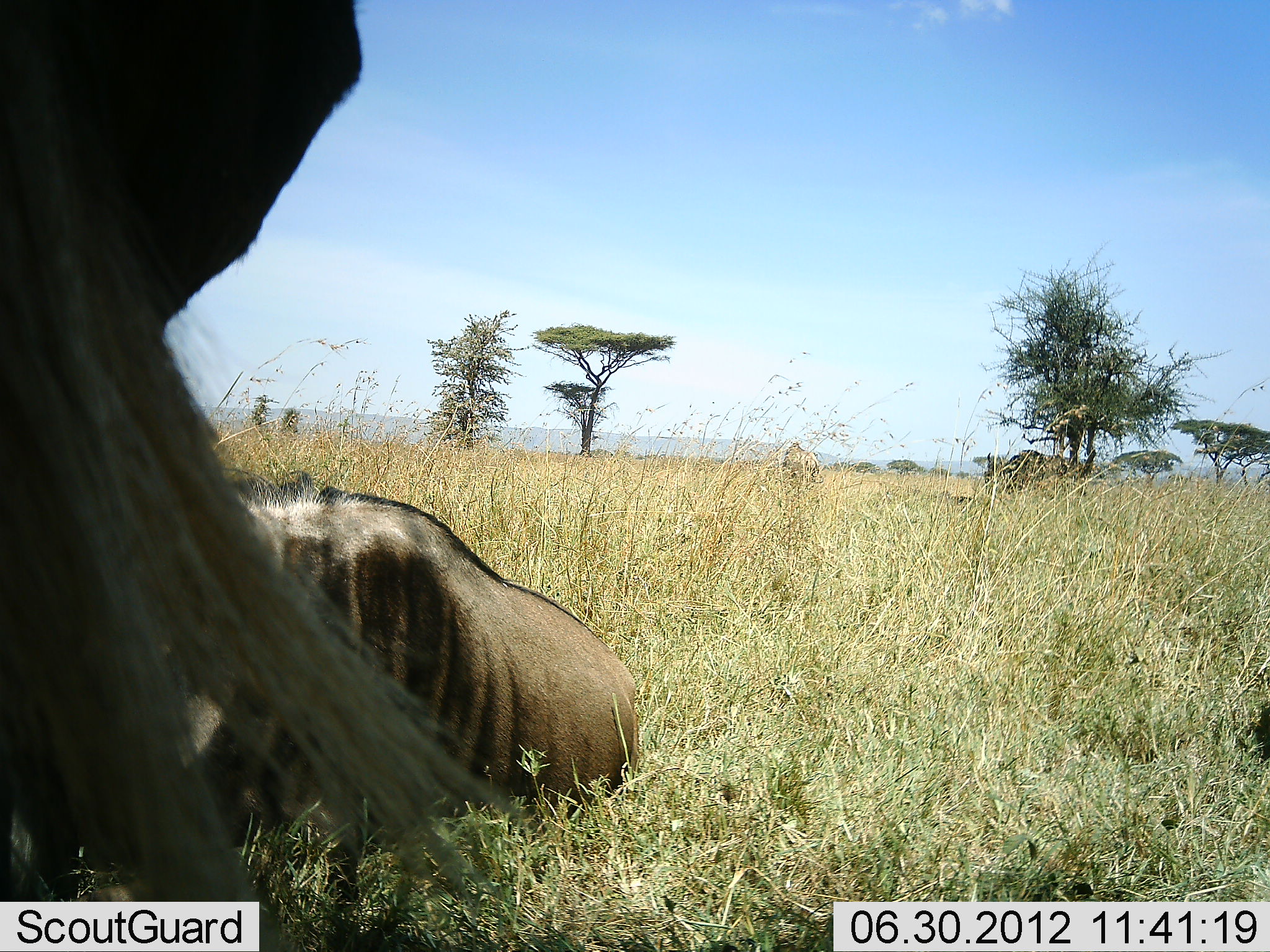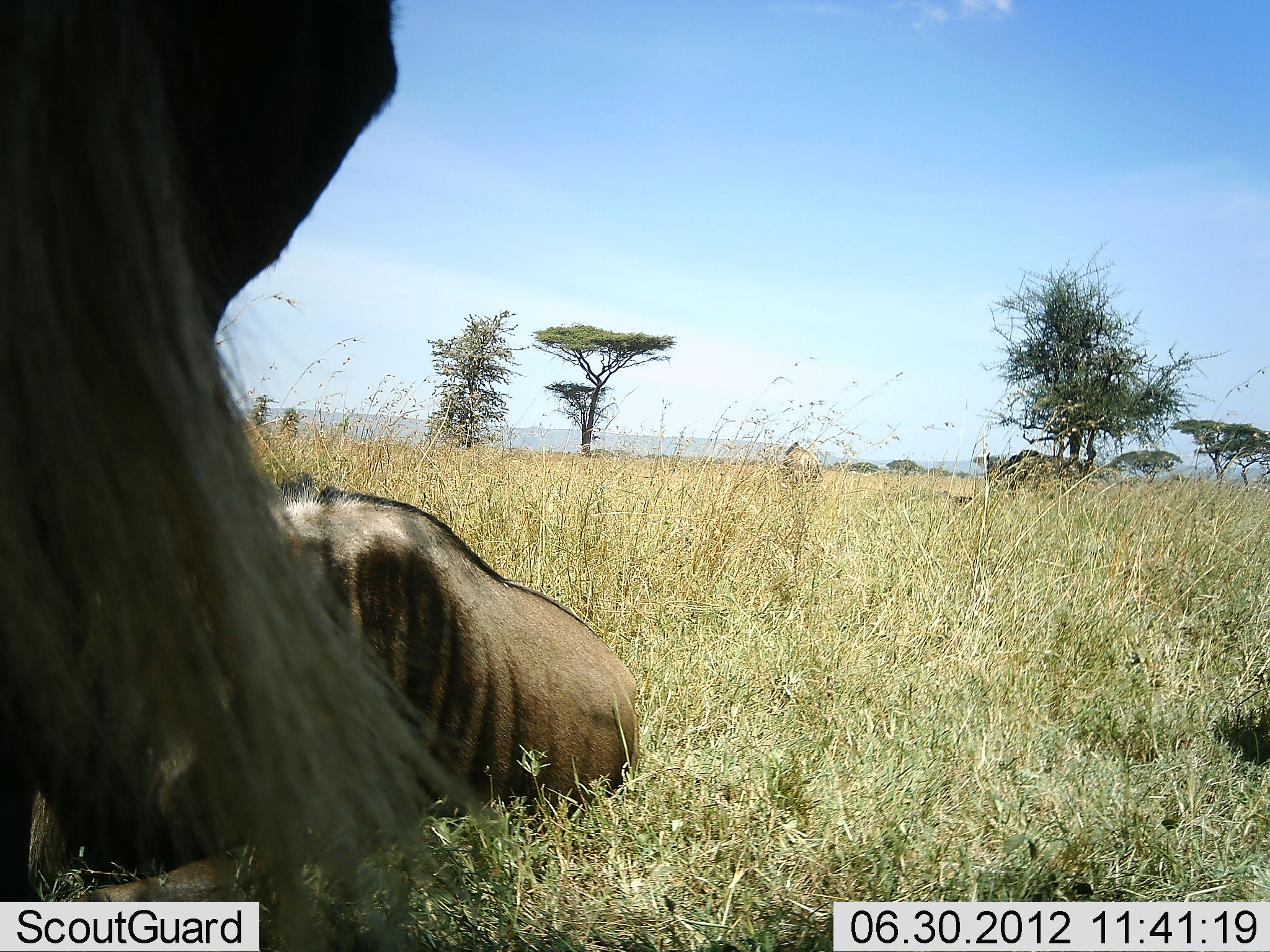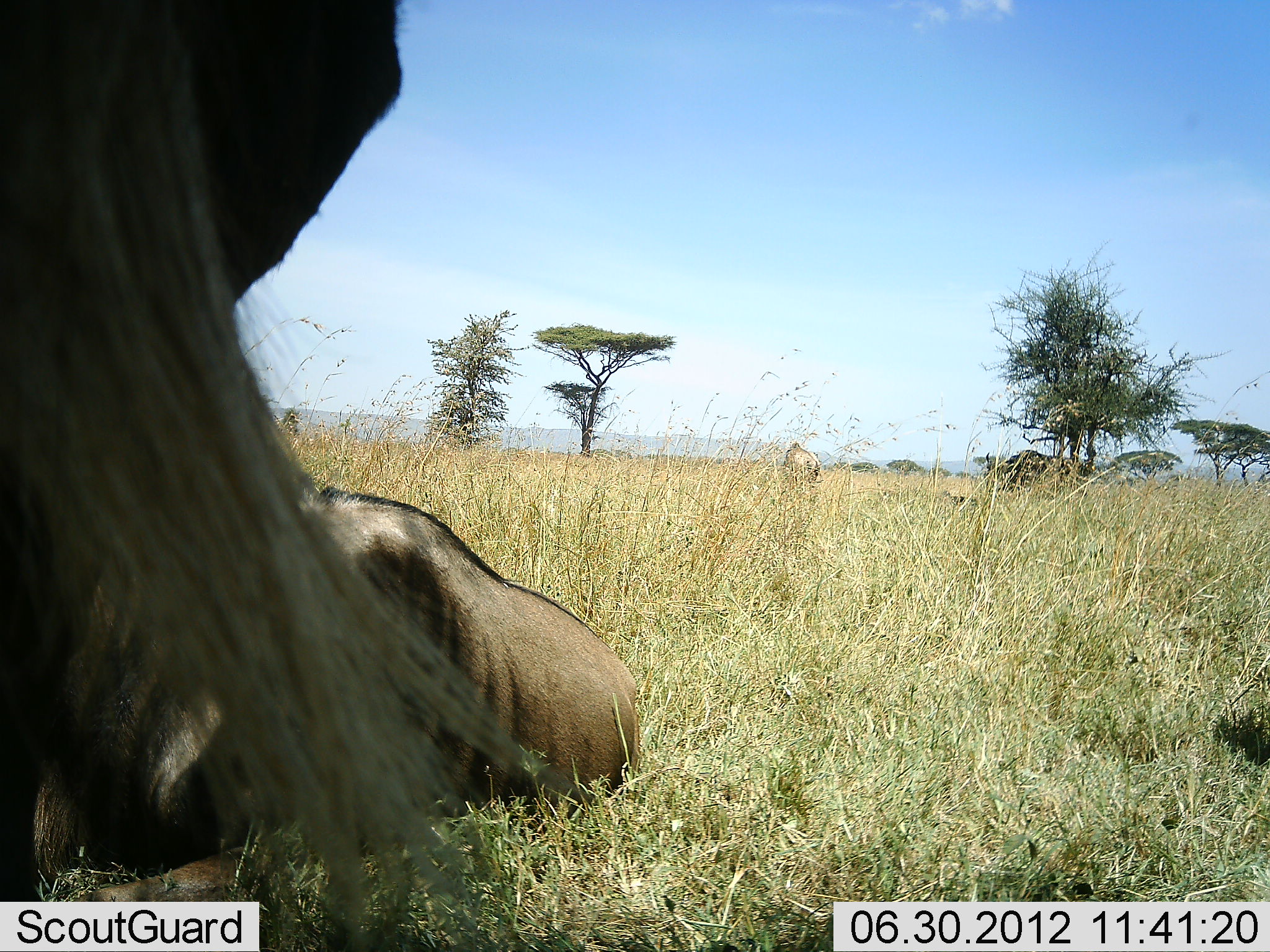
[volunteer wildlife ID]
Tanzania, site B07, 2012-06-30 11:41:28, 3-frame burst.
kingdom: Animalia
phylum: Chordata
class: Mammalia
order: Artiodactyla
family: Bovidae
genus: Connochaetes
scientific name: Connochaetes taurinus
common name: blue wildebeest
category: wildebeest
Wildebeest (blue wildebeest) (Connochaetes taurinus), count 3. Behavior (volunteer vote fractions): standing 70%, resting 100%, moving 10%, interacting 0%. Young present (vote fraction): 0%. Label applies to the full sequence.